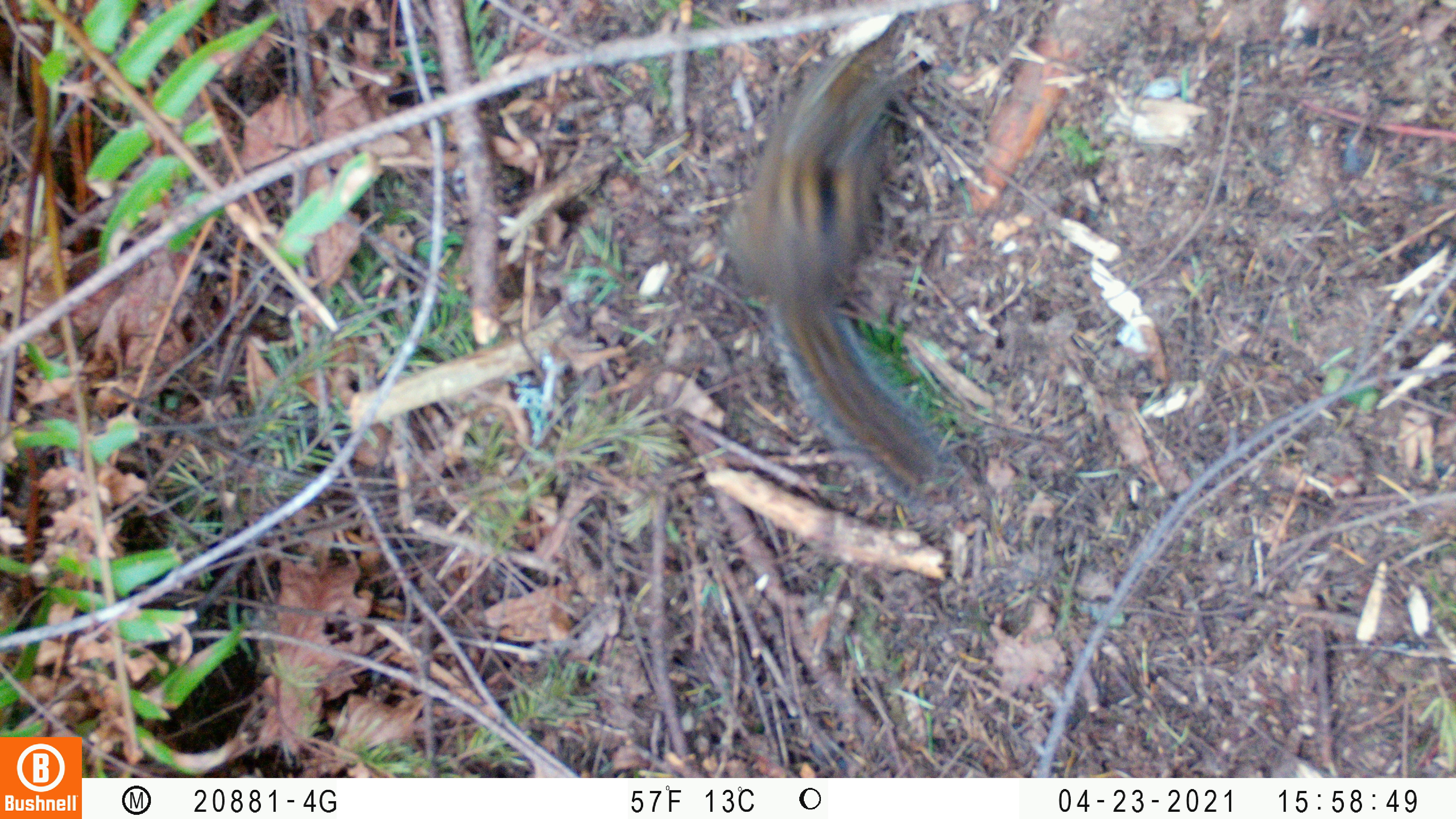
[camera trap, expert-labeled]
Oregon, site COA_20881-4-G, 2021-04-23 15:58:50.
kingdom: Animalia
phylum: Chordata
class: Mammalia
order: Rodentia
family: Sciuridae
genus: Neotamias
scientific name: Neotamias townsendii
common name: townsend's chipmunk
Townsend's chipmunk (Neotamias townsendii).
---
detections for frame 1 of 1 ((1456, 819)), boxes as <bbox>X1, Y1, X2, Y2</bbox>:
townsend's chipmunk: <bbox>698, 3, 962, 549</bbox>